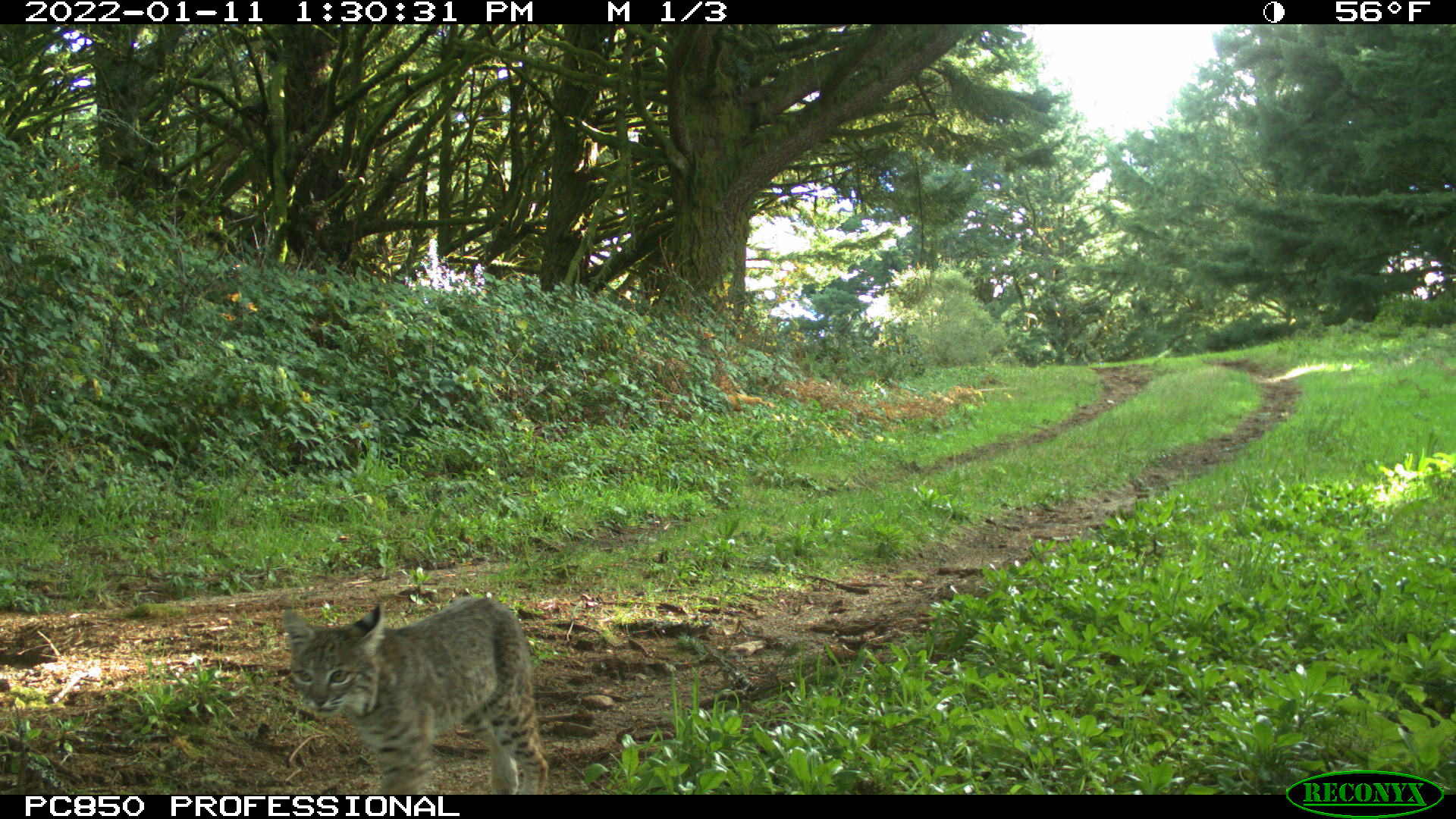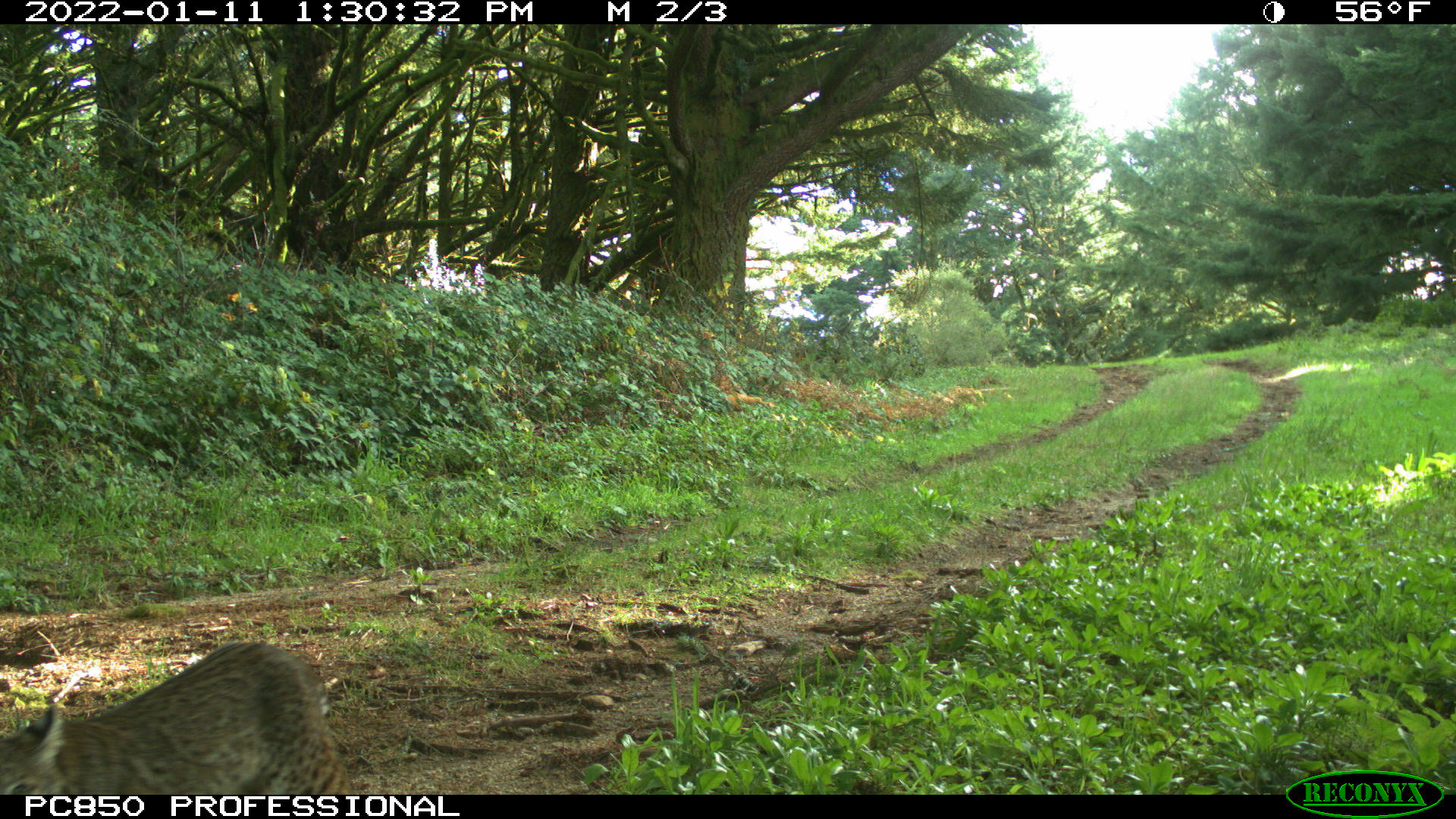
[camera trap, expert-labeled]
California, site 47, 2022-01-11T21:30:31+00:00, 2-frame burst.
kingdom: Animalia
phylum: Chordata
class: Mammalia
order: Carnivora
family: Felidae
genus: Lynx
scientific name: Lynx rufus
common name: bobcat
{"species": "bobcat (Lynx rufus)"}